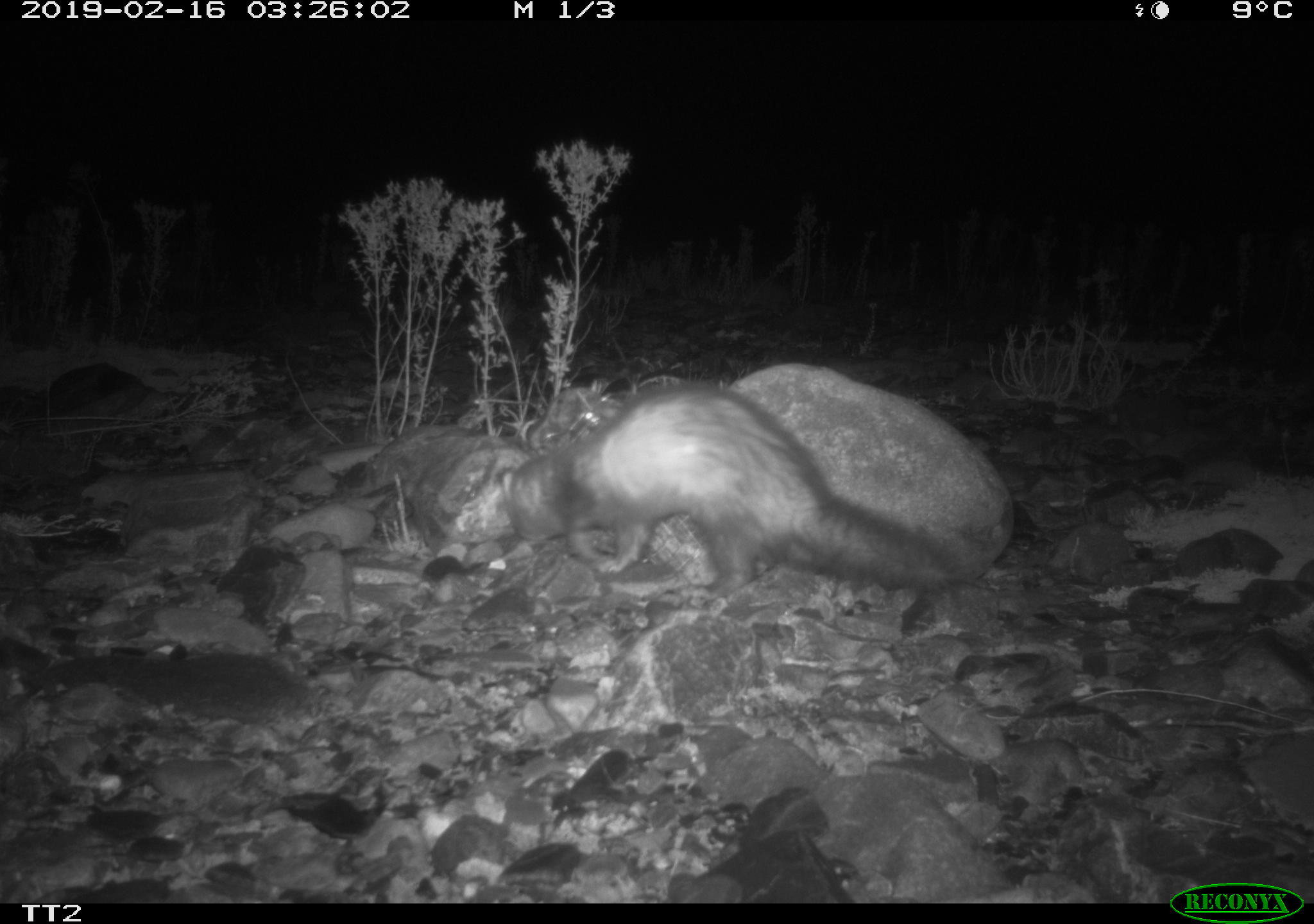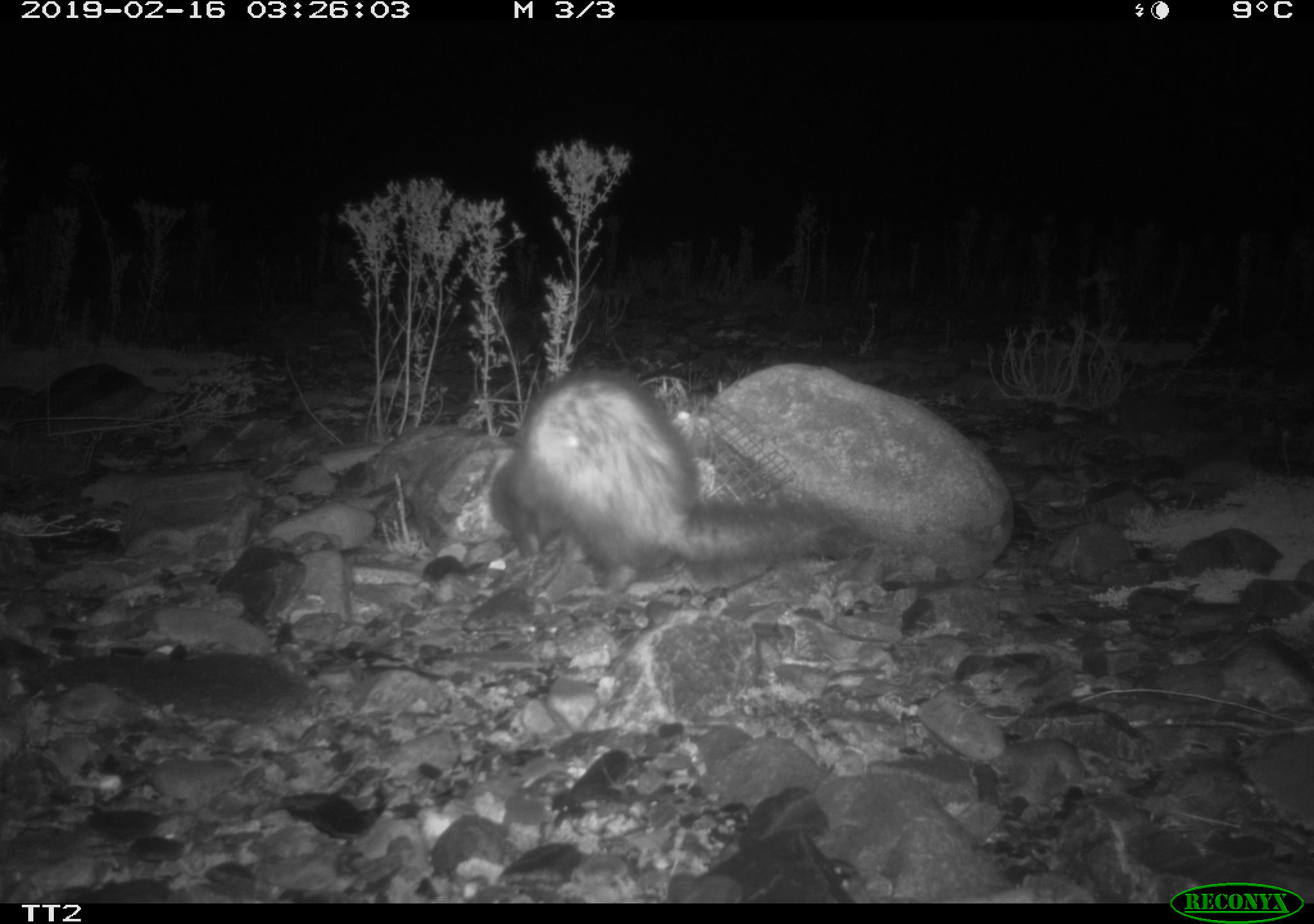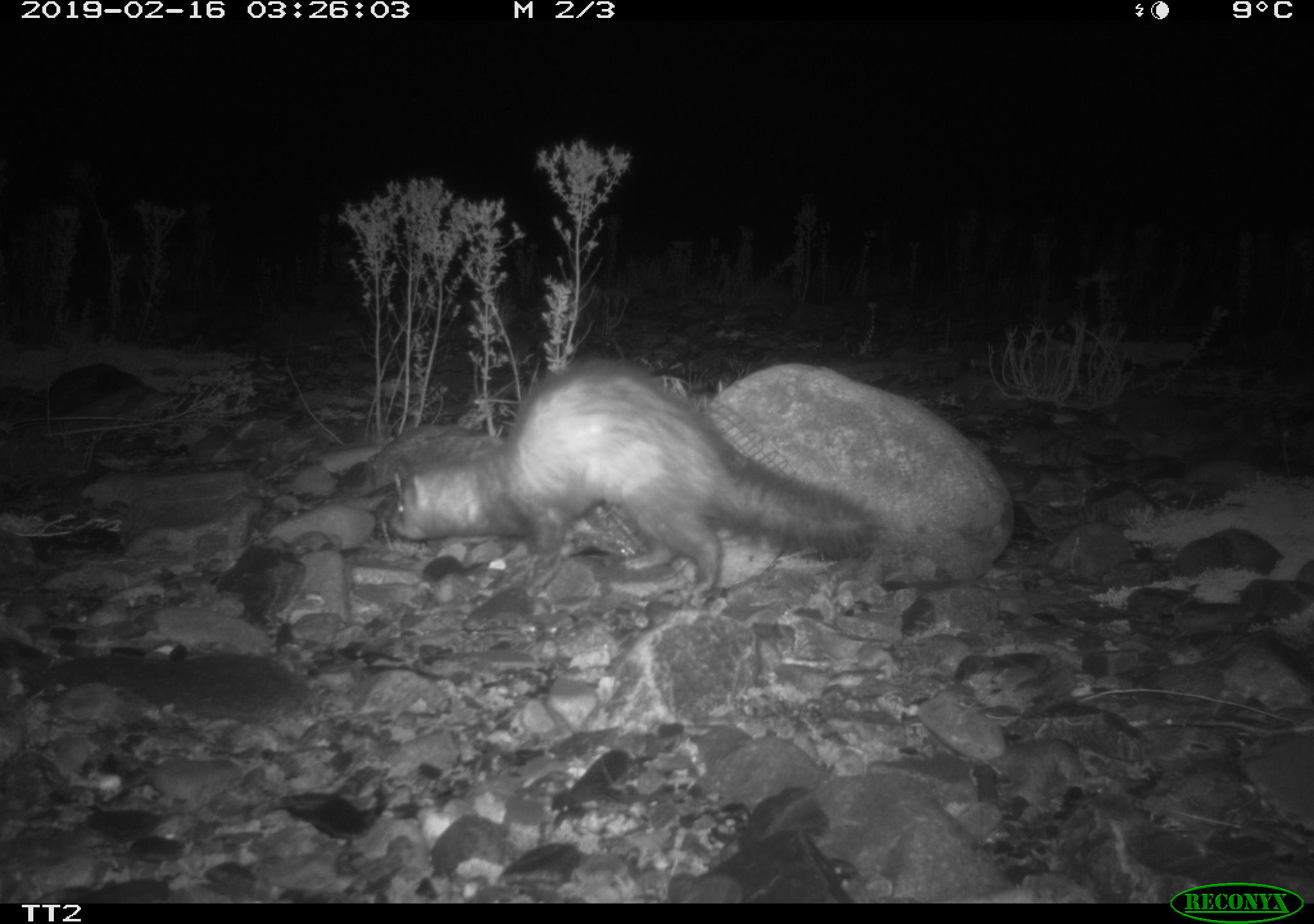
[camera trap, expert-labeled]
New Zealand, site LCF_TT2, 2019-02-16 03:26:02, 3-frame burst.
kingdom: Animalia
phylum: Chordata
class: Mammalia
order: Carnivora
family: Mustelidae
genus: Mustela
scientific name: Mustela furo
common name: ferret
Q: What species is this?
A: Ferret (Mustela furo).